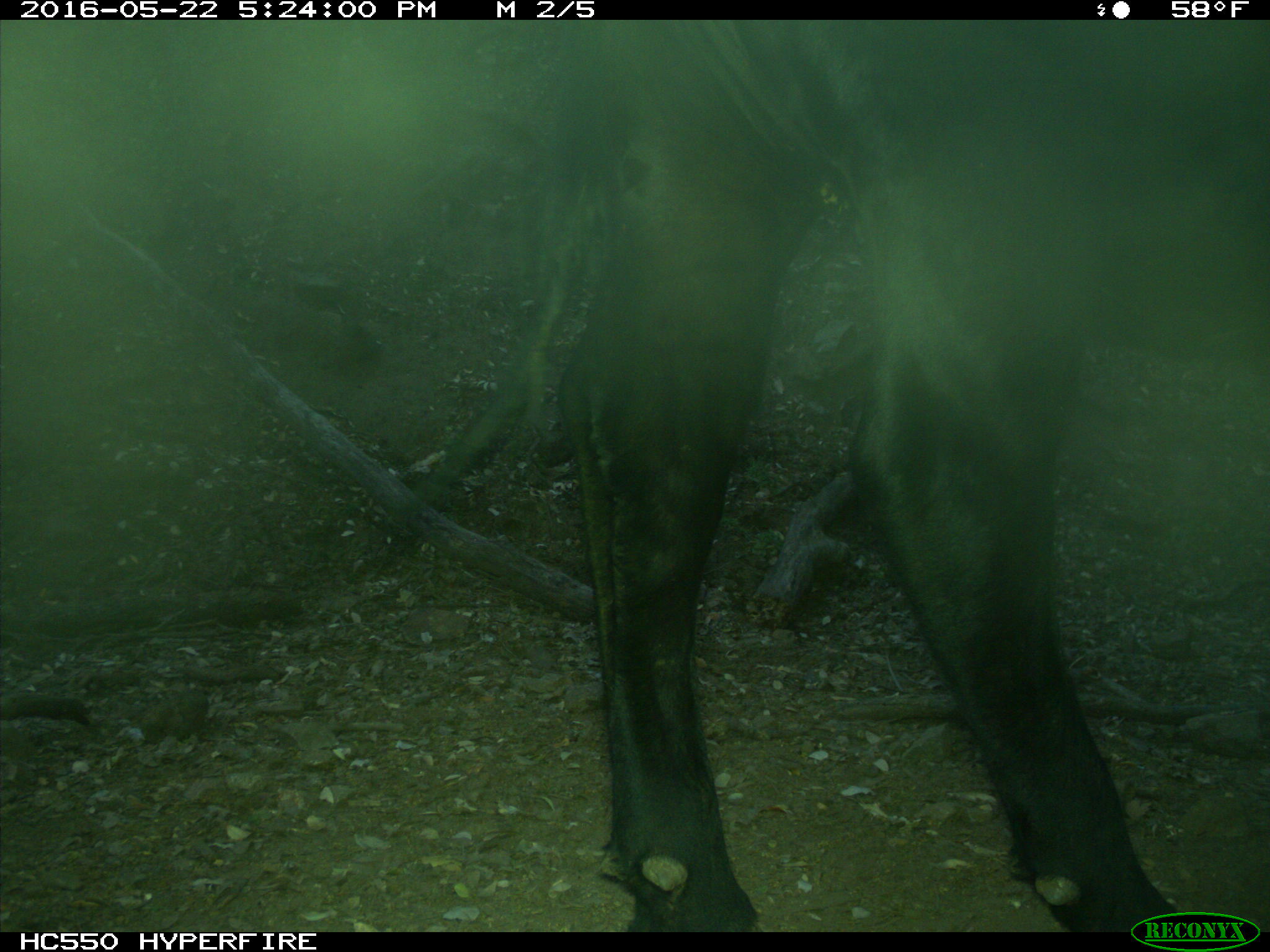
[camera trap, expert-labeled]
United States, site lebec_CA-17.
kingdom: Animalia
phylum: Chordata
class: Mammalia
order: Artiodactyla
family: Bovidae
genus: Bos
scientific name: Bos taurus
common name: domestic cow